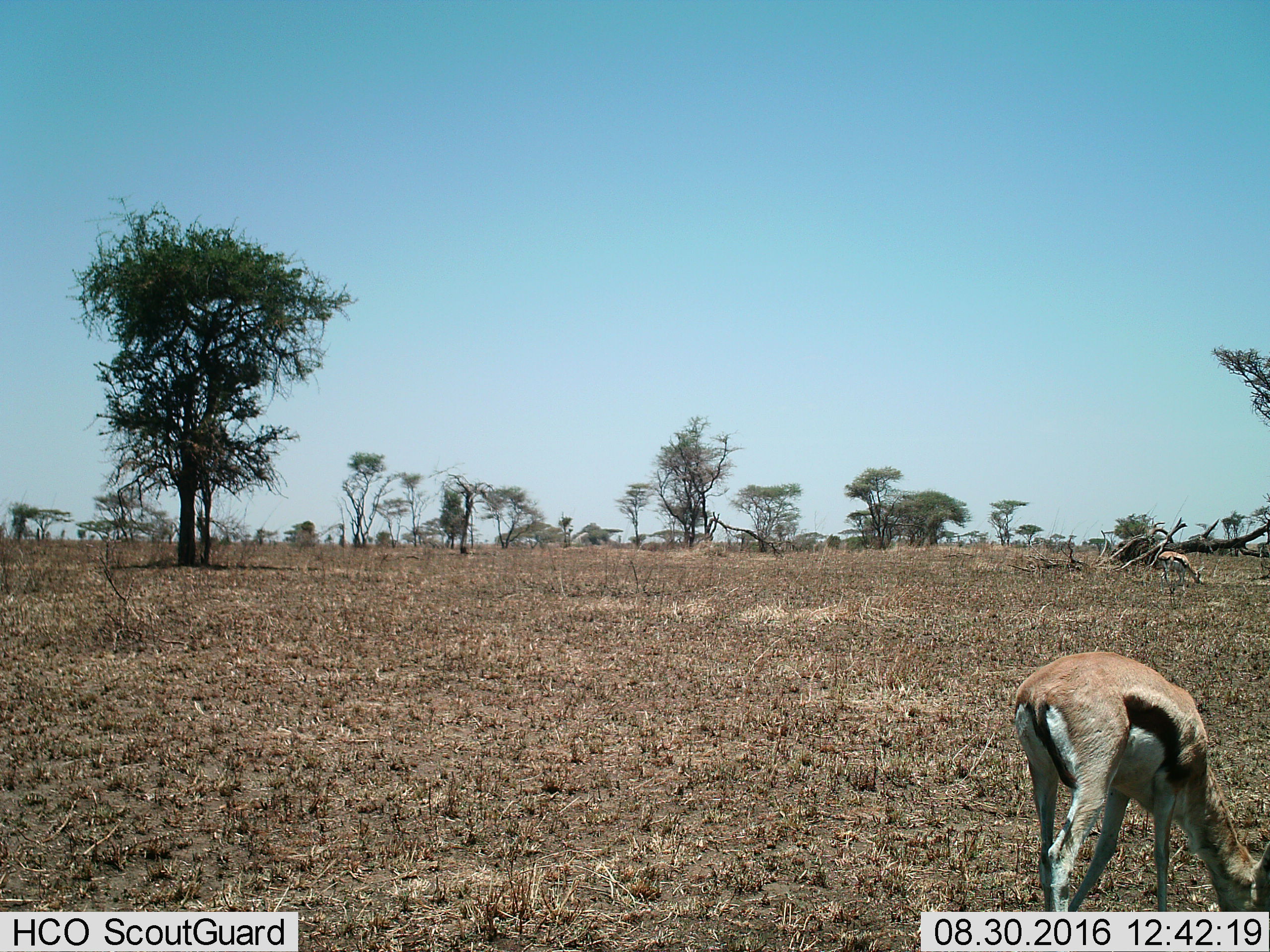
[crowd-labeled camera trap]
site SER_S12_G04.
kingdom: Animalia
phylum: Chordata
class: Mammalia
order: Artiodactyla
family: Bovidae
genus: Eudorcas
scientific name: Eudorcas thomsonii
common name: thomson's gazelle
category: gazellethomsons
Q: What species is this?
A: Gazellethomsons (thomson's gazelle) (Eudorcas thomsonii).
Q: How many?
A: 2.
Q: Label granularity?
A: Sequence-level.